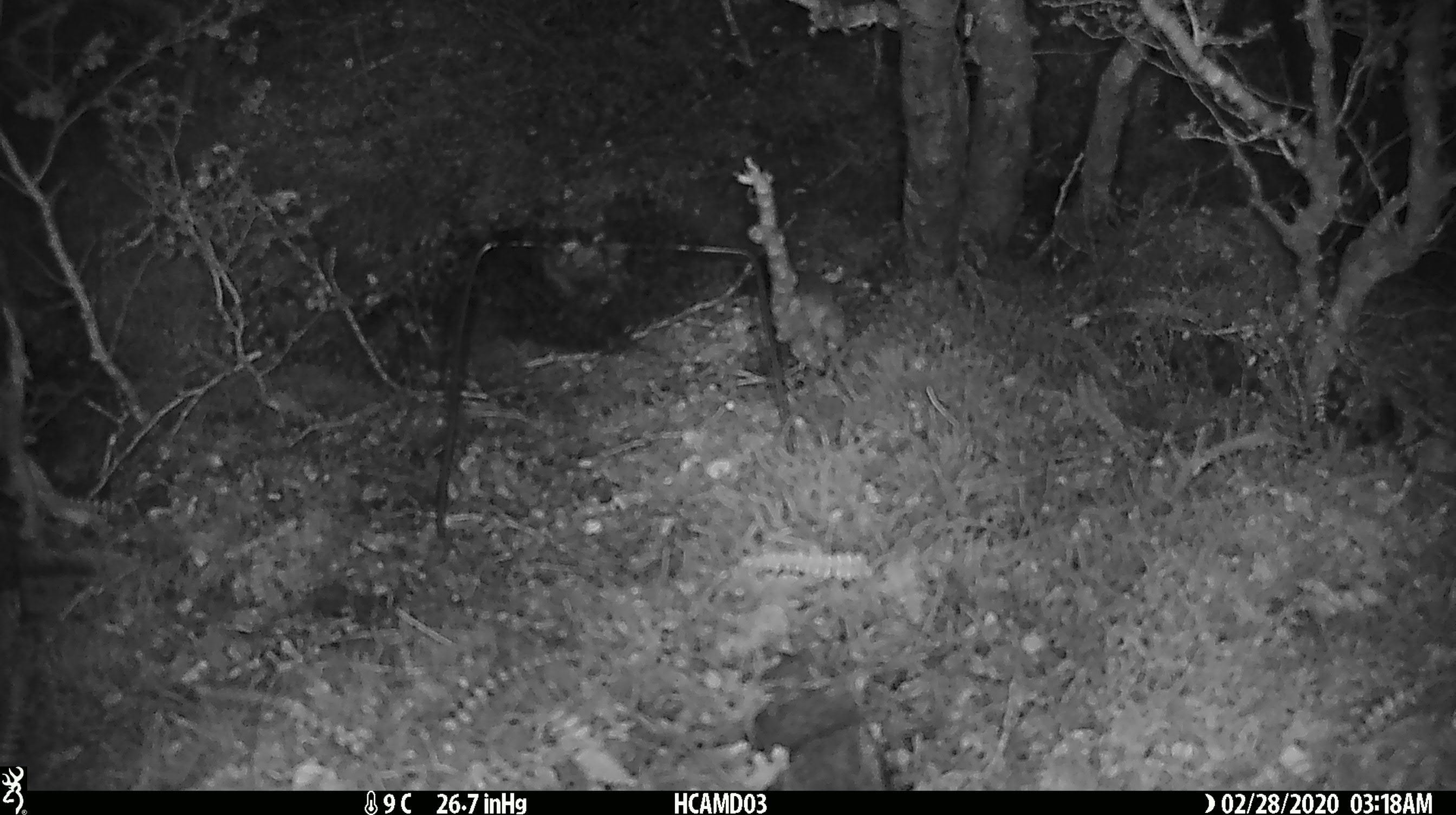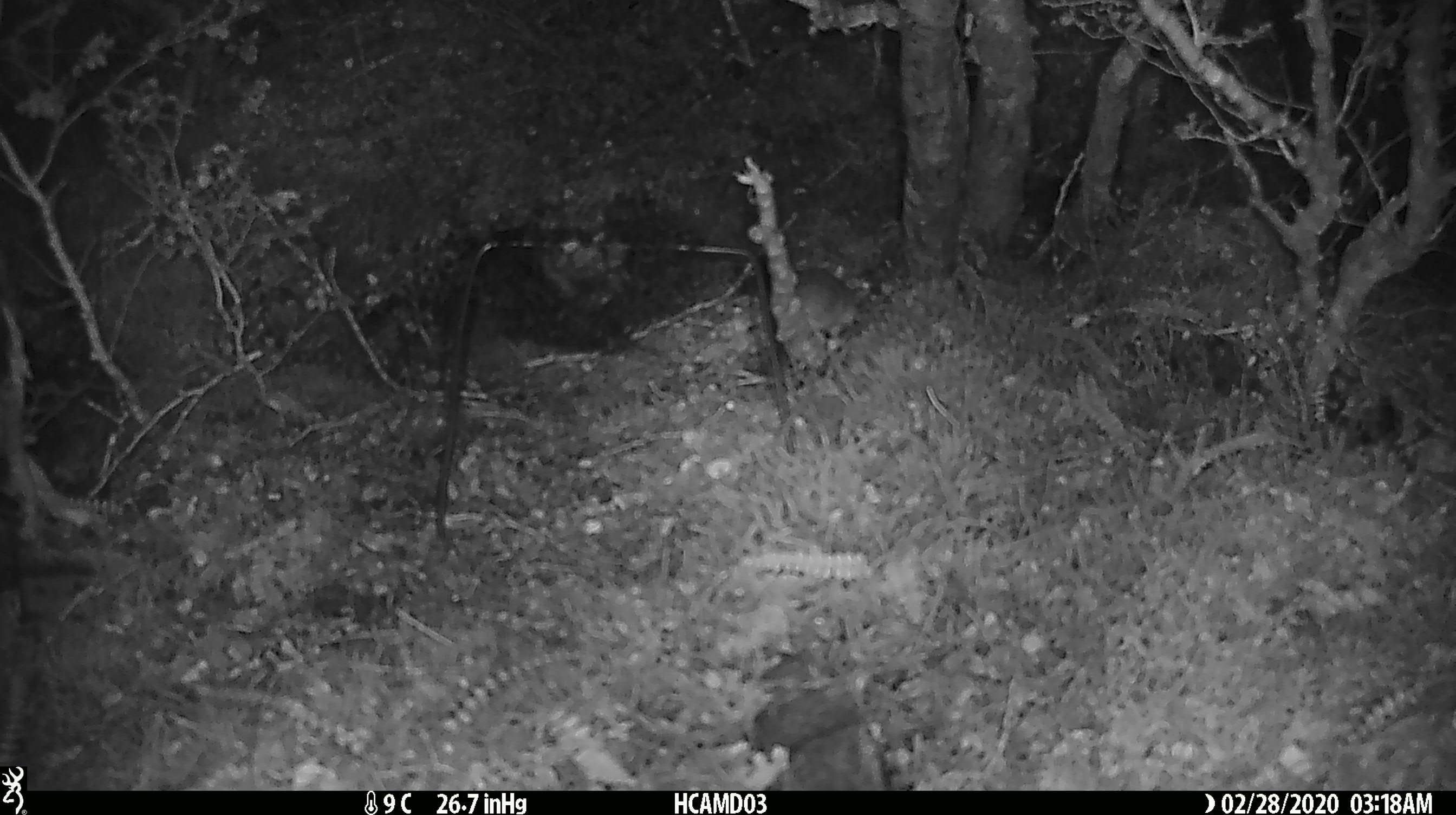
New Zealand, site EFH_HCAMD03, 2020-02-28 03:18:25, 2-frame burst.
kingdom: Animalia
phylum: Chordata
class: Mammalia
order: Rodentia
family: Muridae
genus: Mus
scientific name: Mus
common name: mouse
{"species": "mouse (Mus)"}